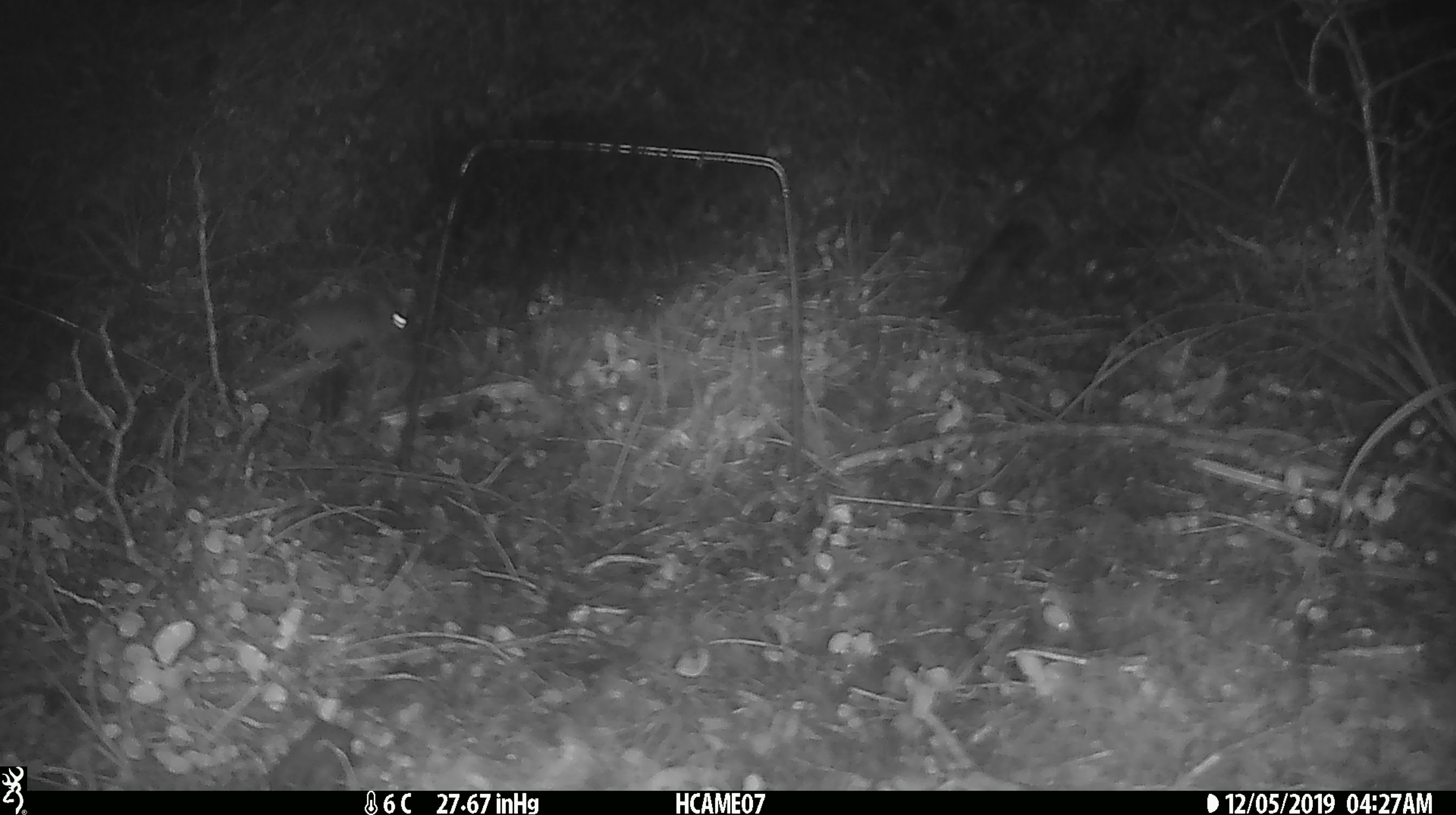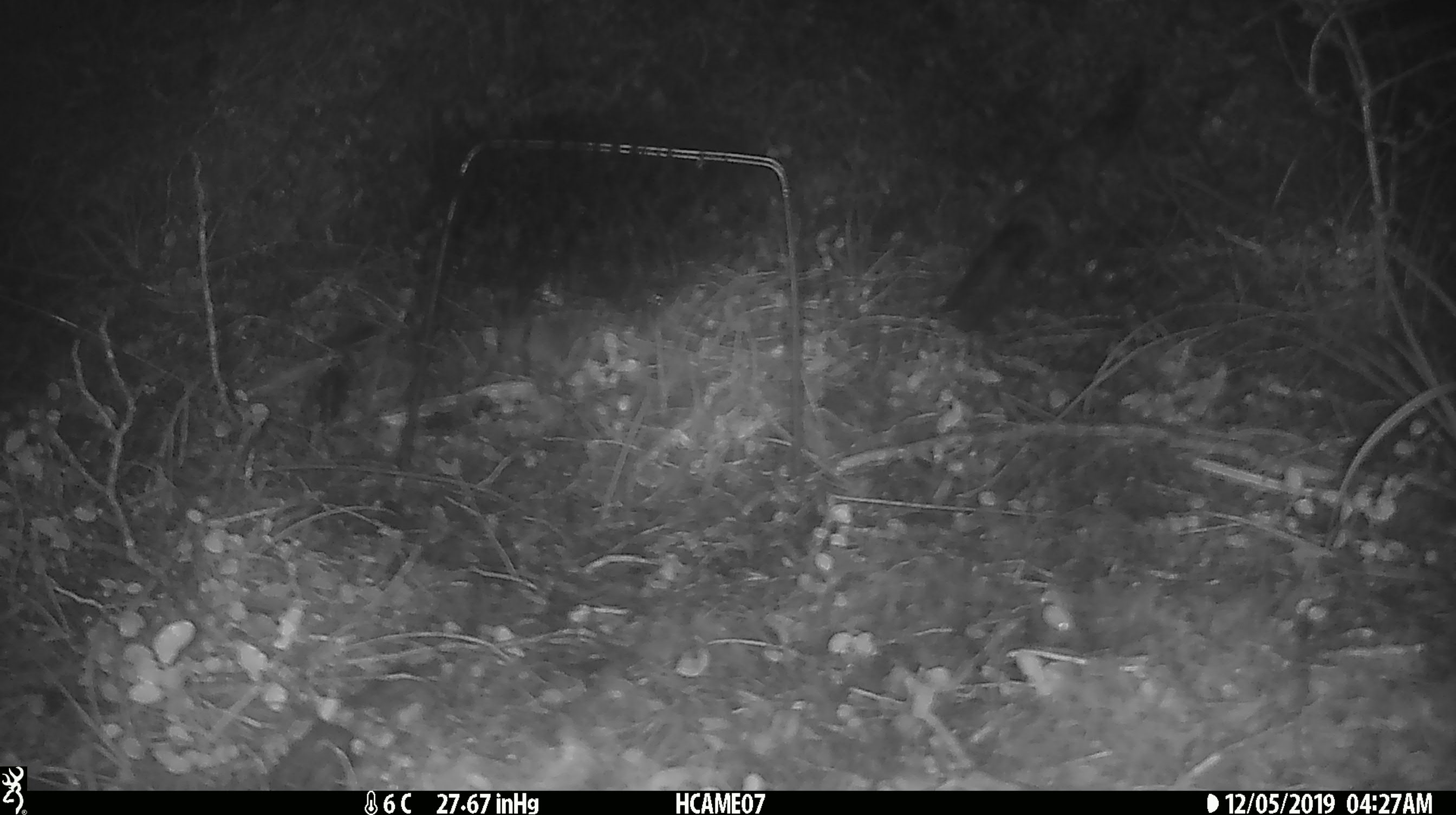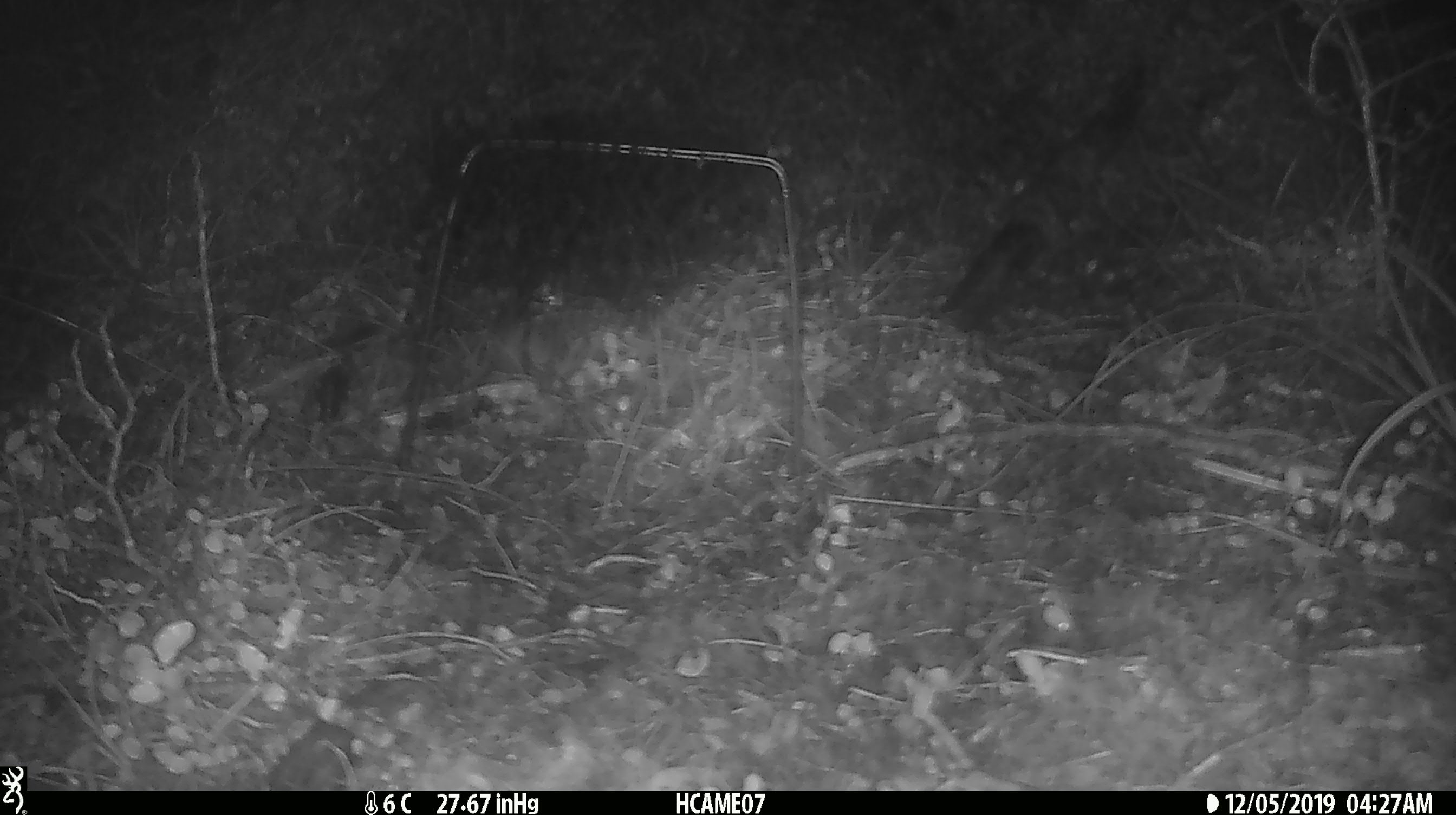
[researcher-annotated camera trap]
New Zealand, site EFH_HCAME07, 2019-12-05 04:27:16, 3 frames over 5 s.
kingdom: Animalia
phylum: Chordata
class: Mammalia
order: Rodentia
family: Muridae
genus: Mus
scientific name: Mus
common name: mouse